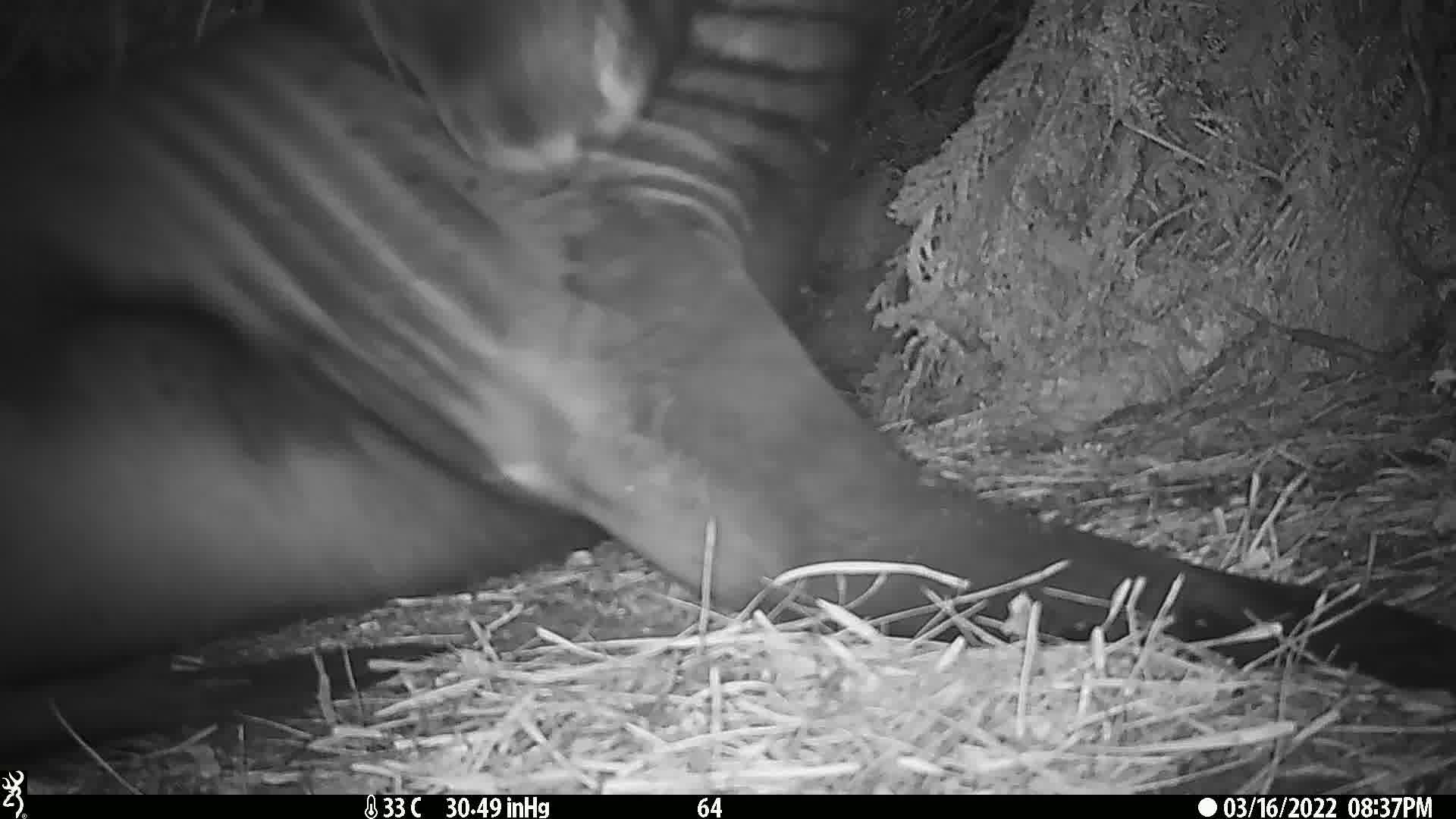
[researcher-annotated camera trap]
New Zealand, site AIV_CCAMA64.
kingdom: Animalia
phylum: Chordata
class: Mammalia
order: Carnivora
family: Otariidae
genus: Phocarctos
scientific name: Phocarctos hookeri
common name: new zealand sea lion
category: sealion